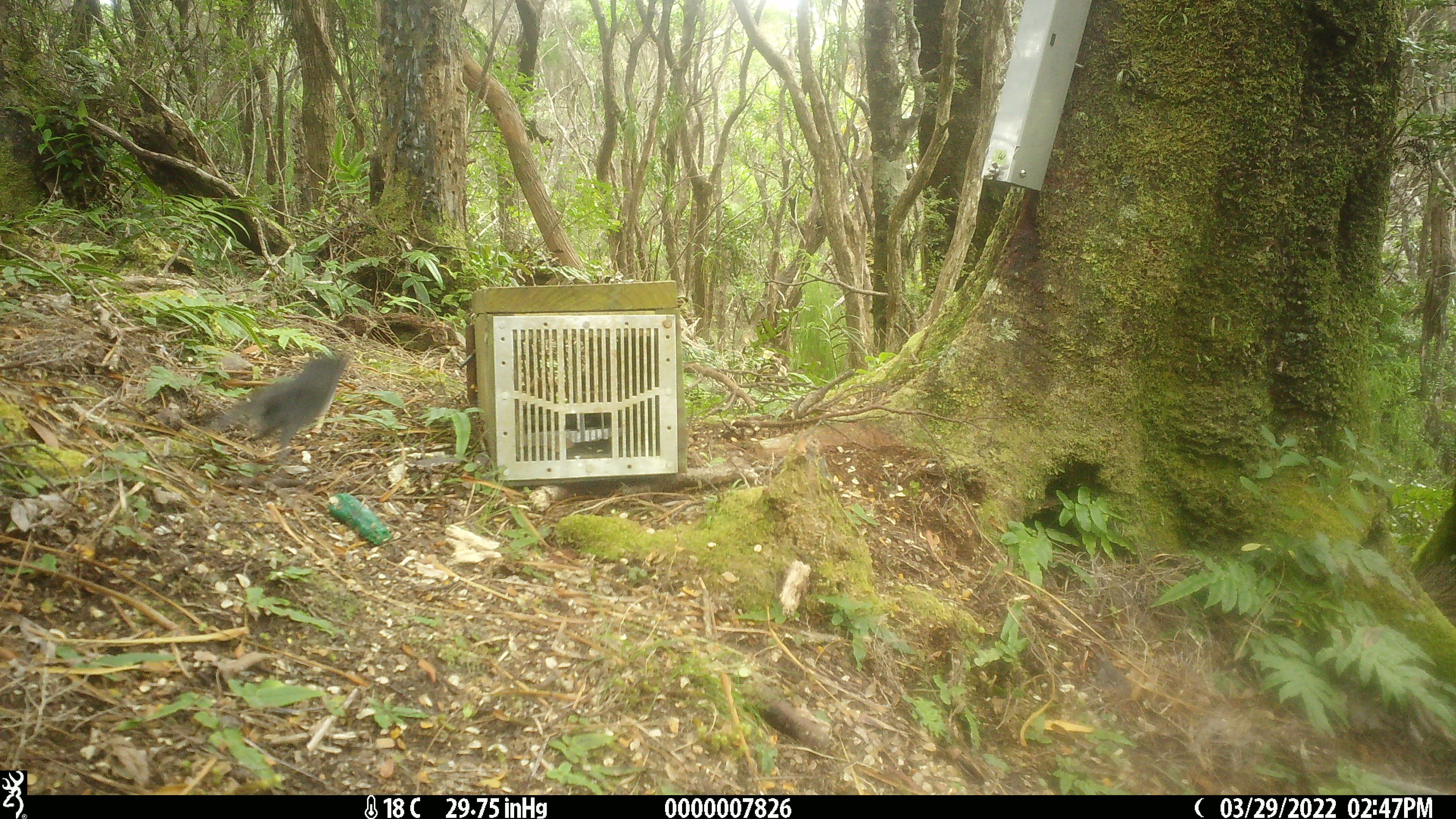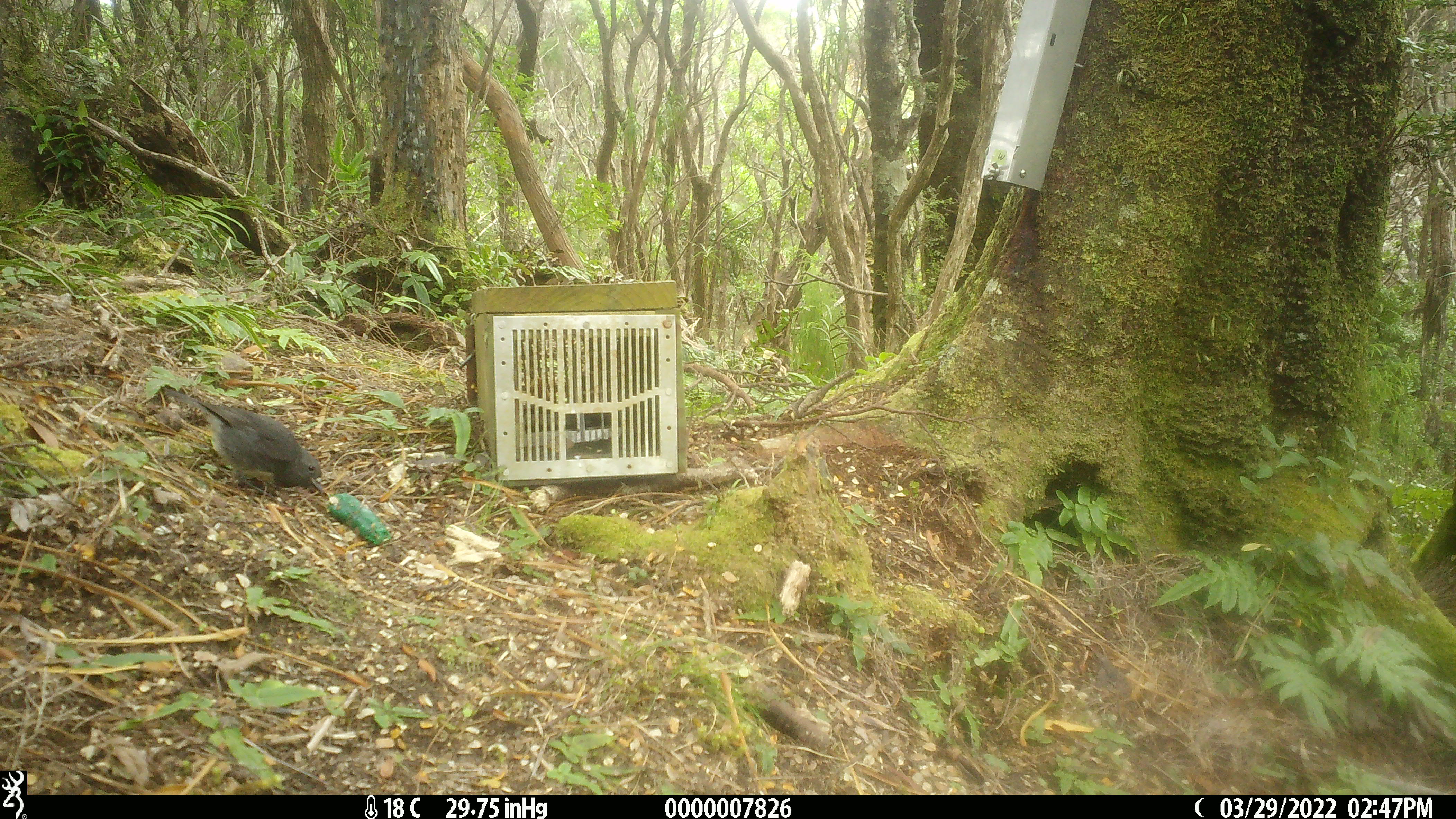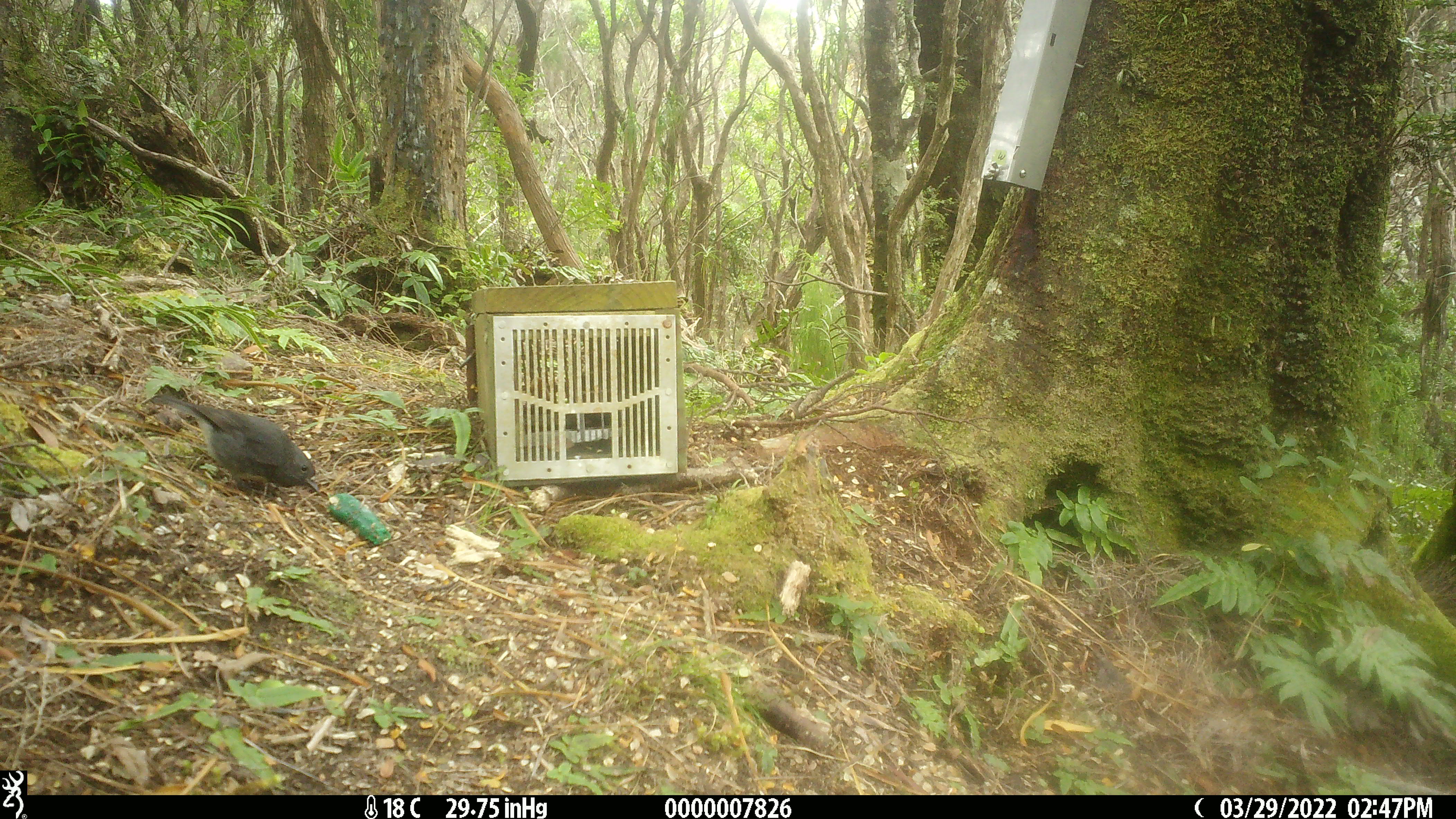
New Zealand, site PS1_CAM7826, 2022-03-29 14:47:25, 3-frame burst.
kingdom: Animalia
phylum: Chordata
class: Aves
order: Passeriformes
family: Petroicidae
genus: Petroica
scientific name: Petroica australis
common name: new zealand robin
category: robin